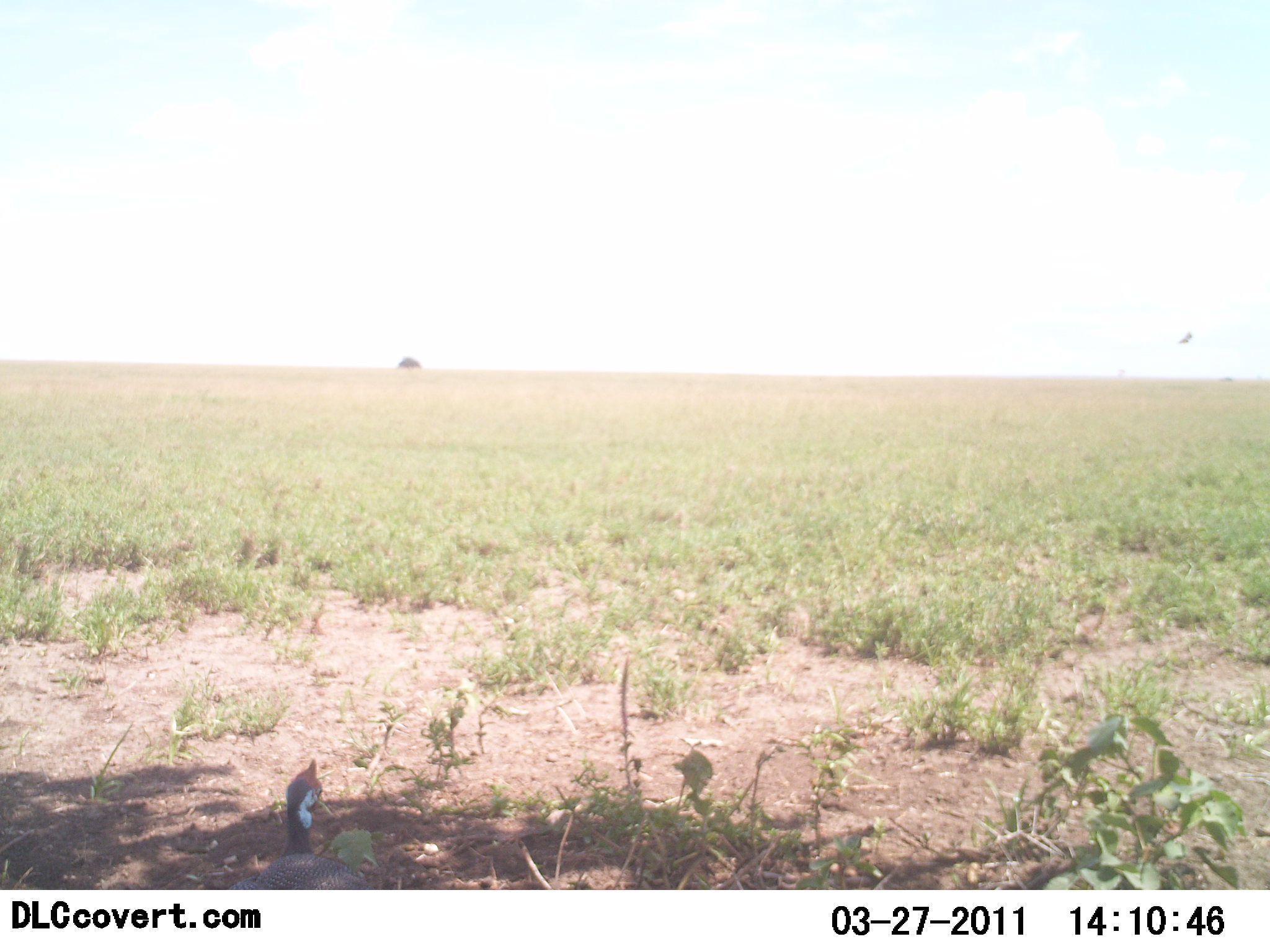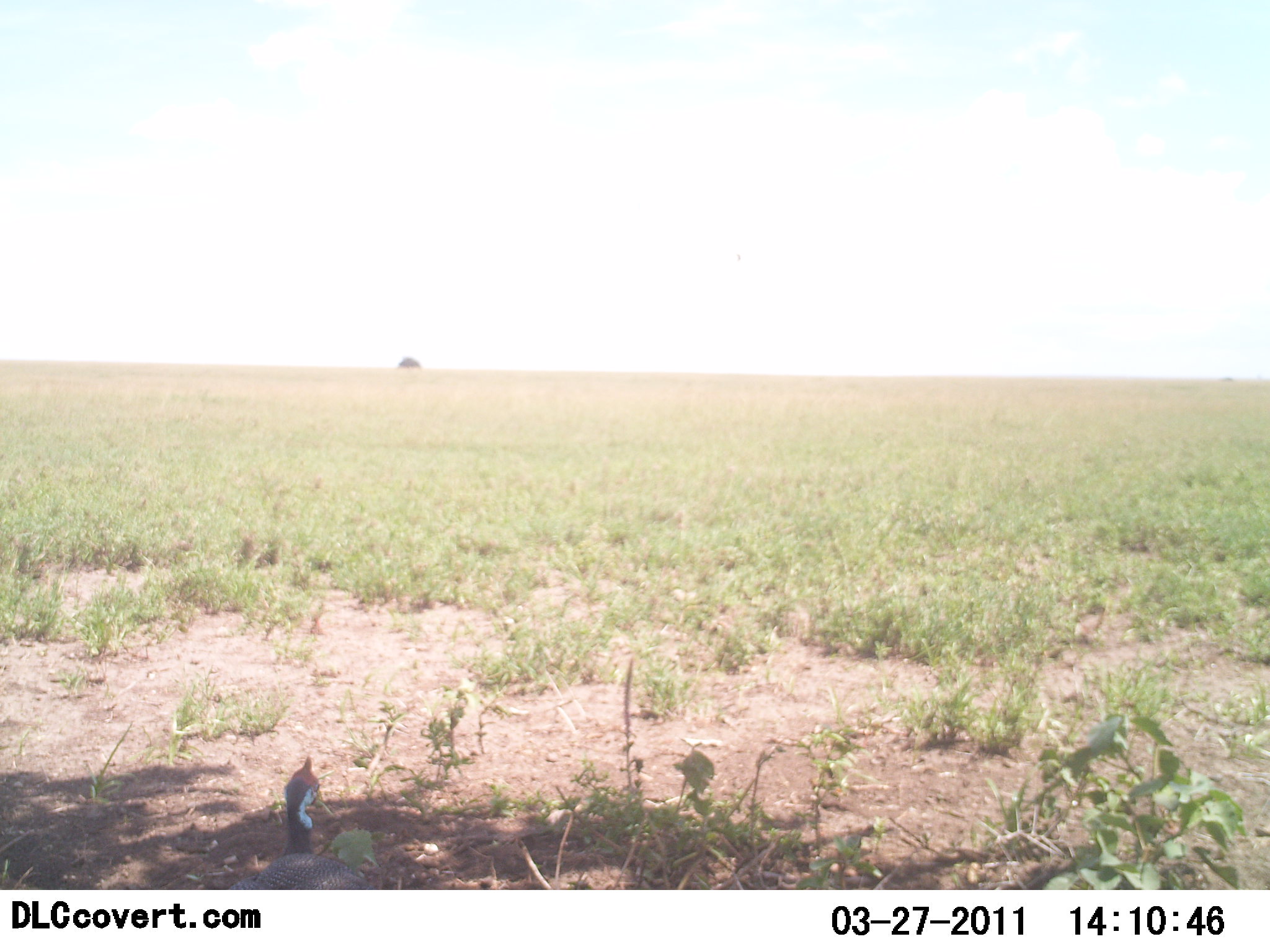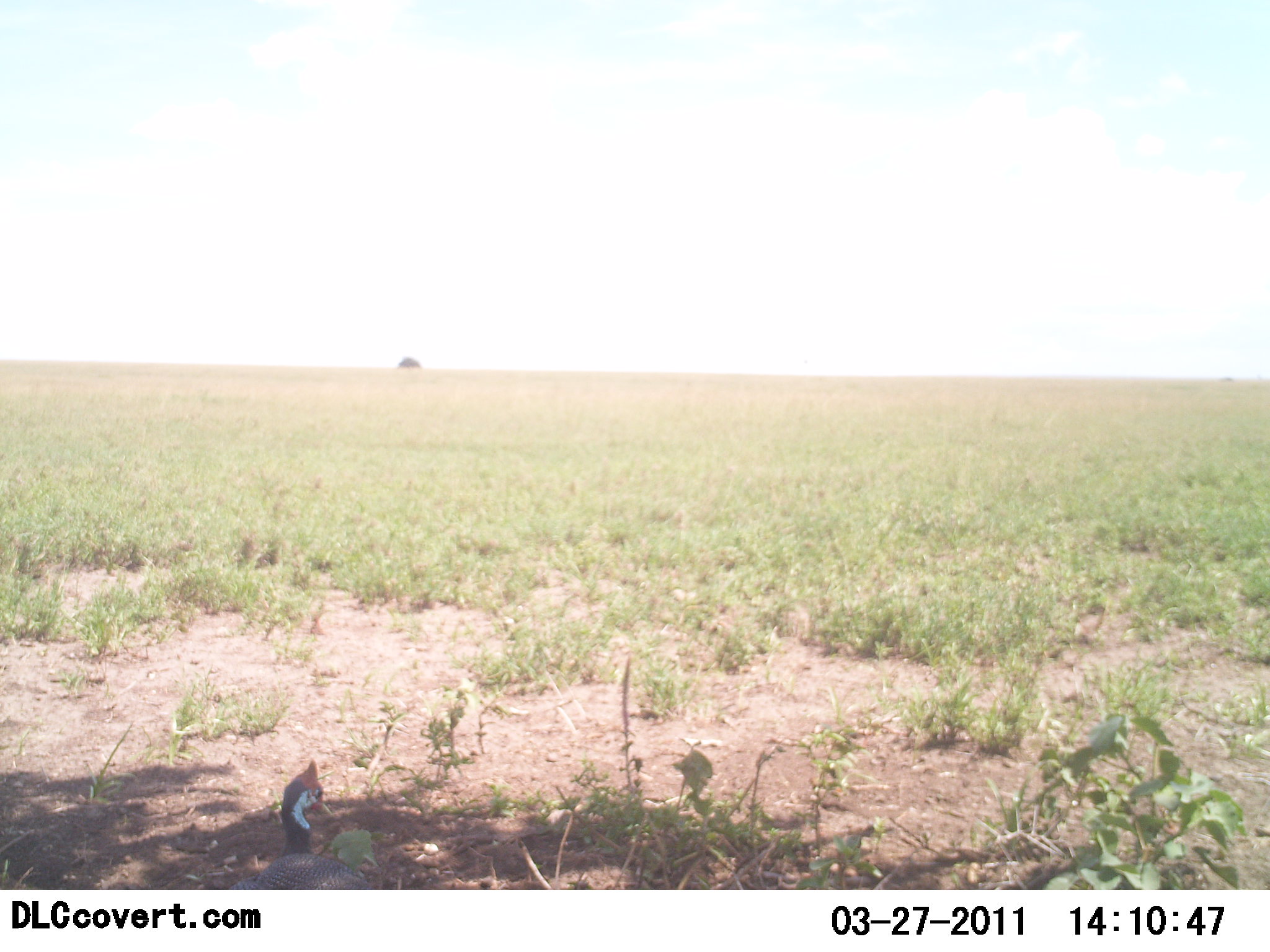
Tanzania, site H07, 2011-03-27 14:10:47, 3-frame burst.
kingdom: Animalia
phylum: Chordata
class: Aves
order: Galliformes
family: Numididae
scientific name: Numididae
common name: guinea fowl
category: guineafowl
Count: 1.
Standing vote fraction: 80%.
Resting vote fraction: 20%.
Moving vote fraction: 0%.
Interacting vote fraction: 0%.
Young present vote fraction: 0%.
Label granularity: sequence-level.